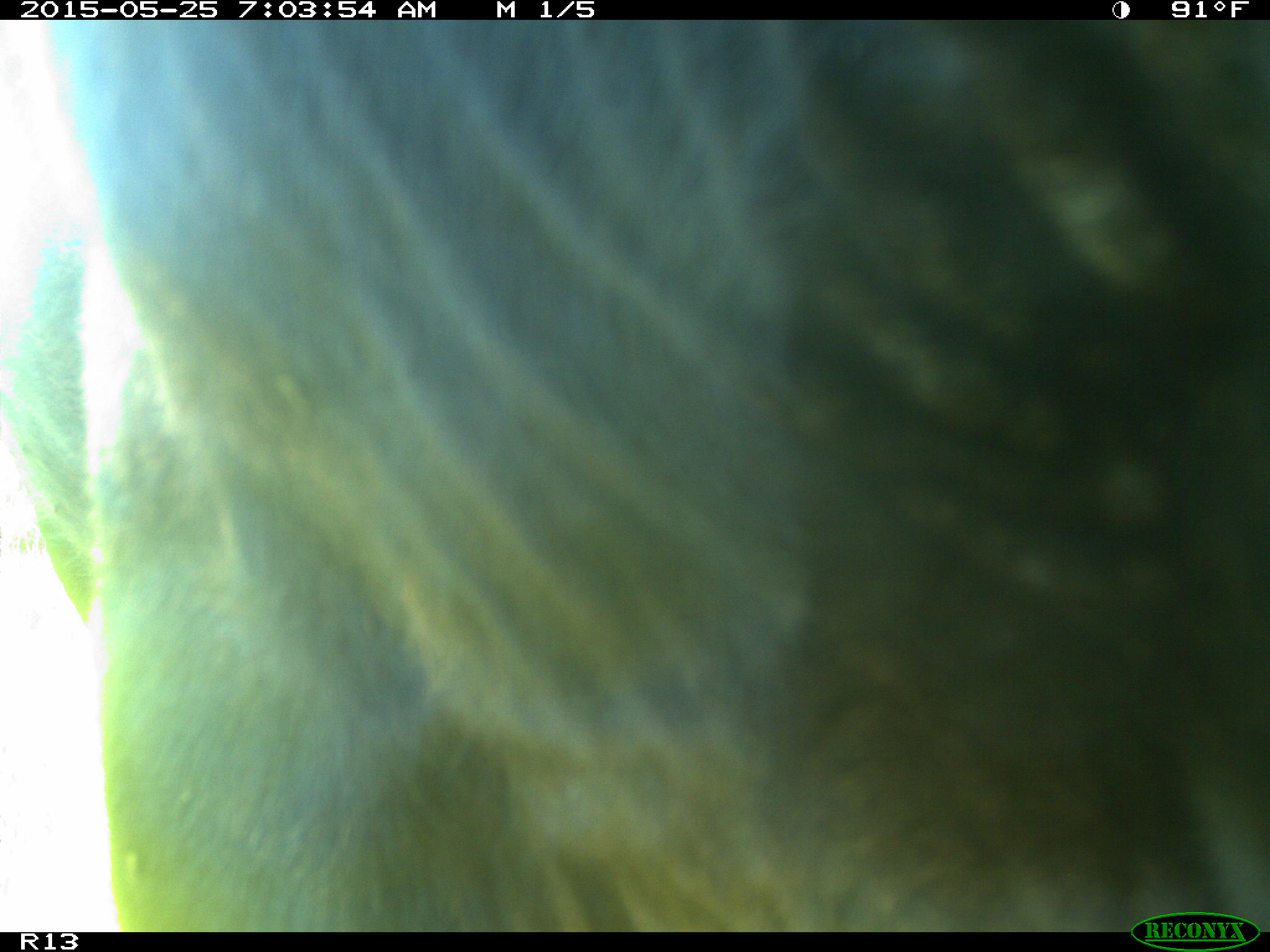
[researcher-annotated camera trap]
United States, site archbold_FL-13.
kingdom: Animalia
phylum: Chordata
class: Mammalia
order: Artiodactyla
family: Bovidae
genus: Bos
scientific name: Bos taurus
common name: domestic cow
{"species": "Bos taurus (domestic cow)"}